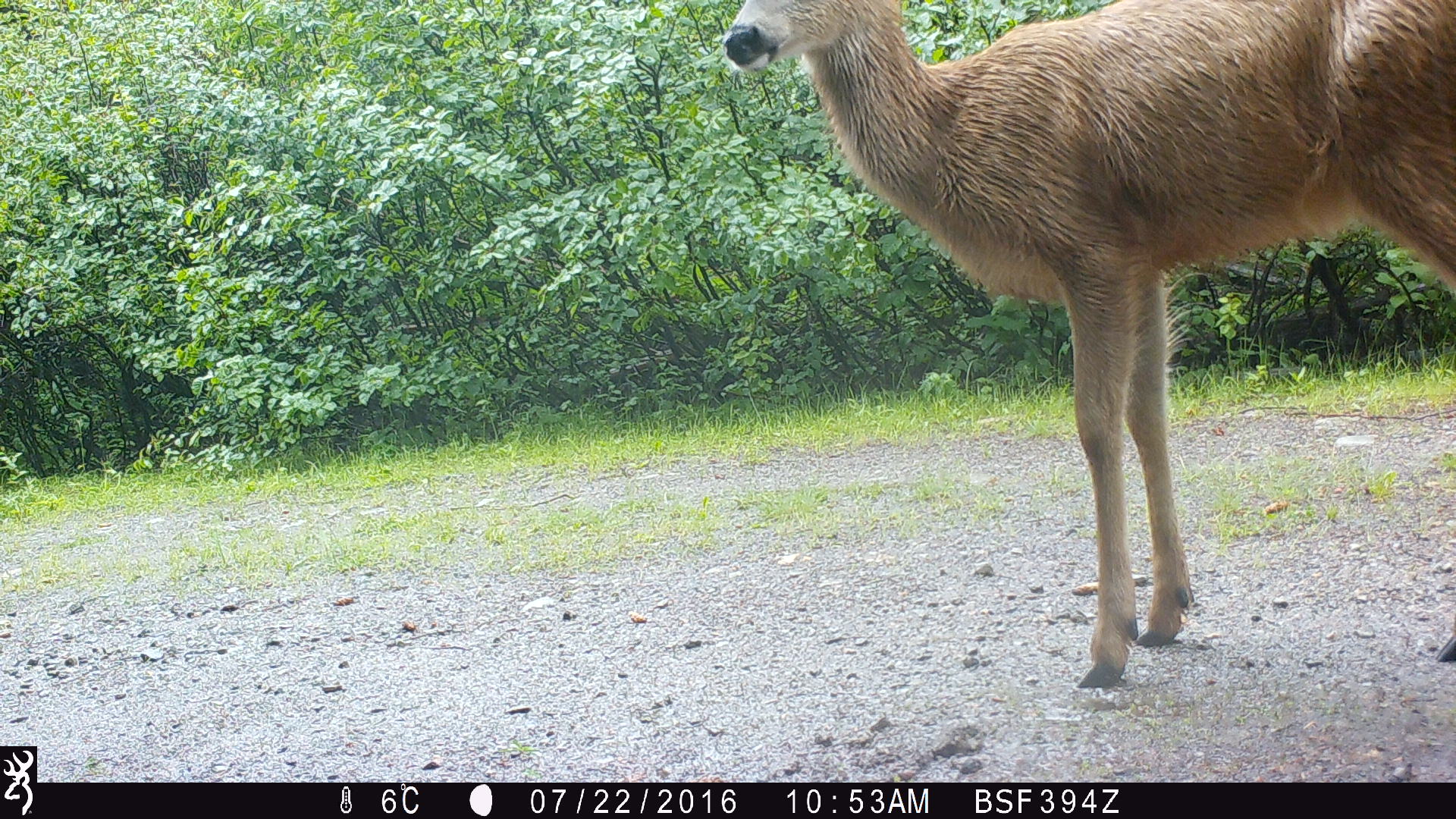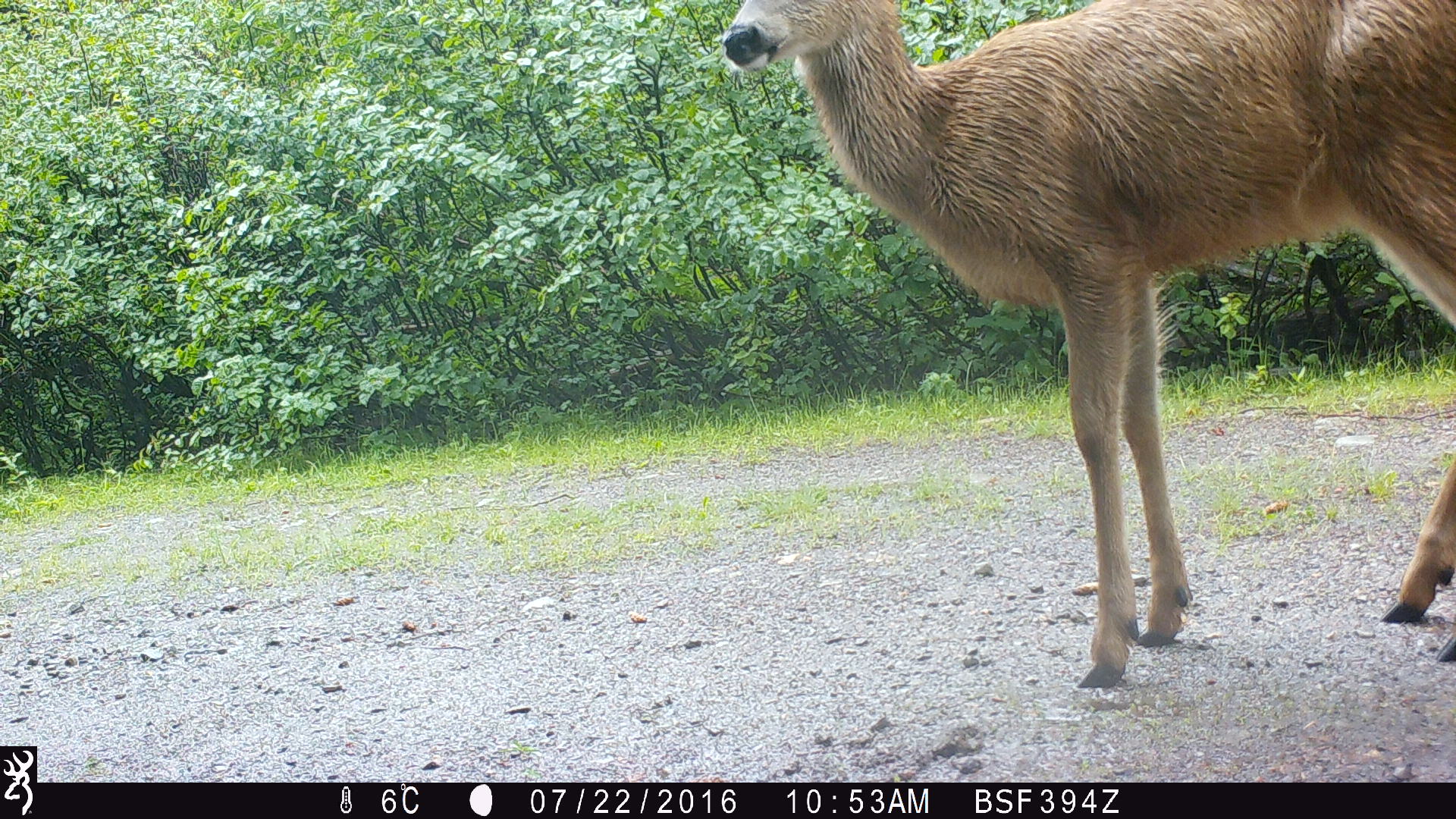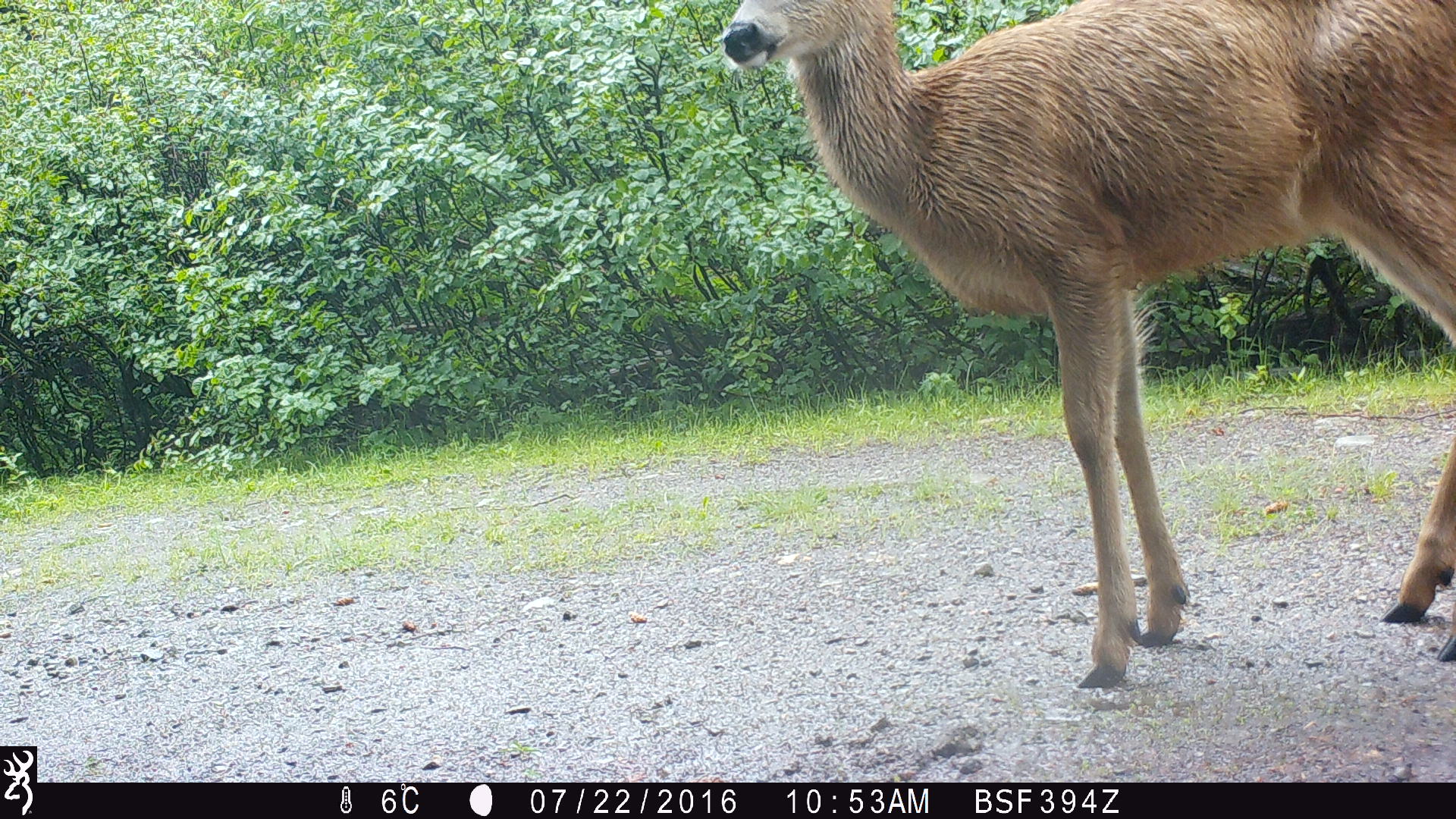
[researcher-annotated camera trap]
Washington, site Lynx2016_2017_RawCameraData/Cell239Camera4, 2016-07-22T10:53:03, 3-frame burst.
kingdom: Animalia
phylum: Chordata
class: Mammalia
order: Artiodactyla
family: Cervidae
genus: Odocoileus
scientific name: Odocoileus hemionus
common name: mule deer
Odocoileus hemionus (mule deer). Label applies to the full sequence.